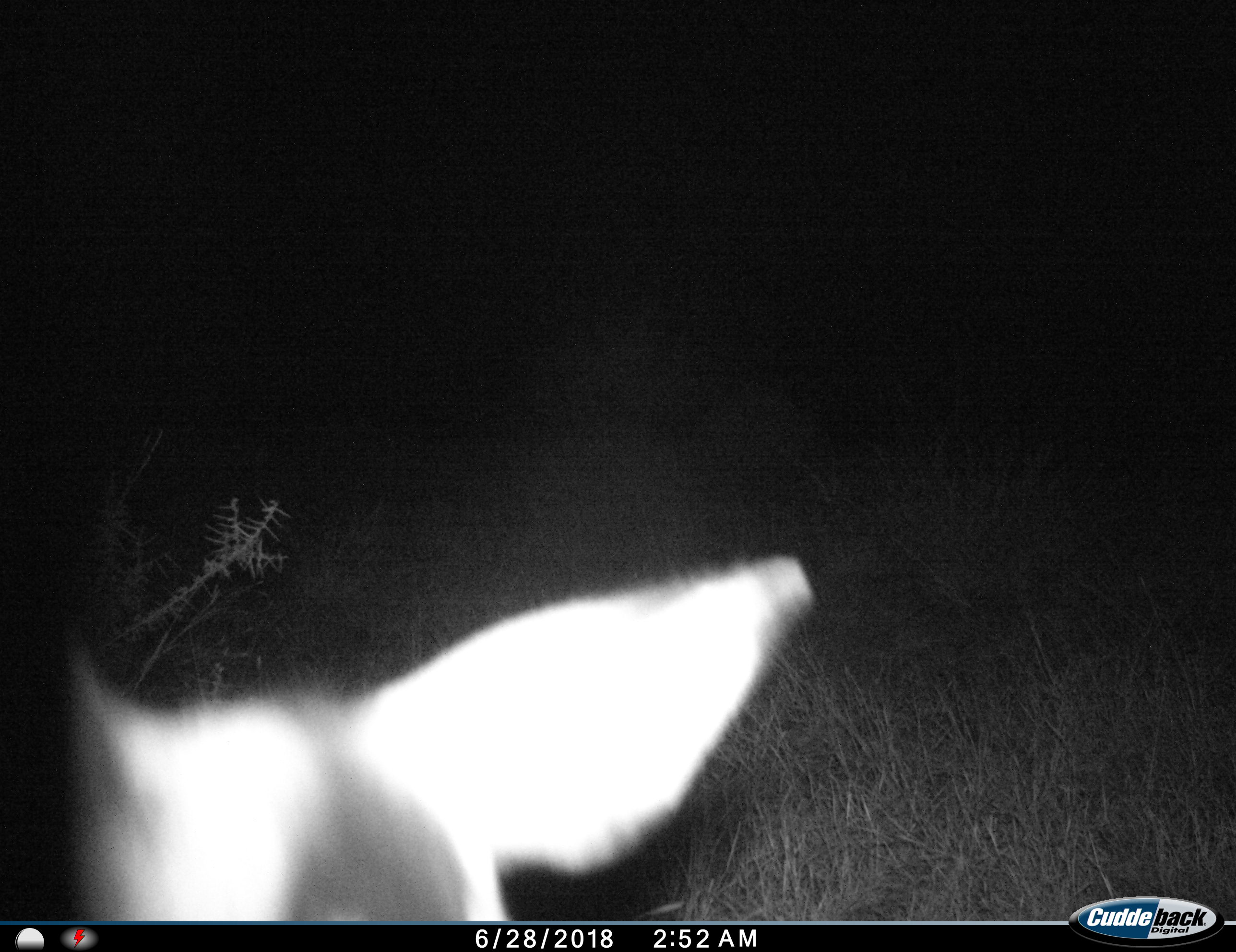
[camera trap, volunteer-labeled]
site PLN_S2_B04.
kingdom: Animalia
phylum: Chordata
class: Mammalia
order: Artiodactyla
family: Bovidae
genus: Aepyceros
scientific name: Aepyceros melampus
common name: impala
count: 1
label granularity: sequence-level